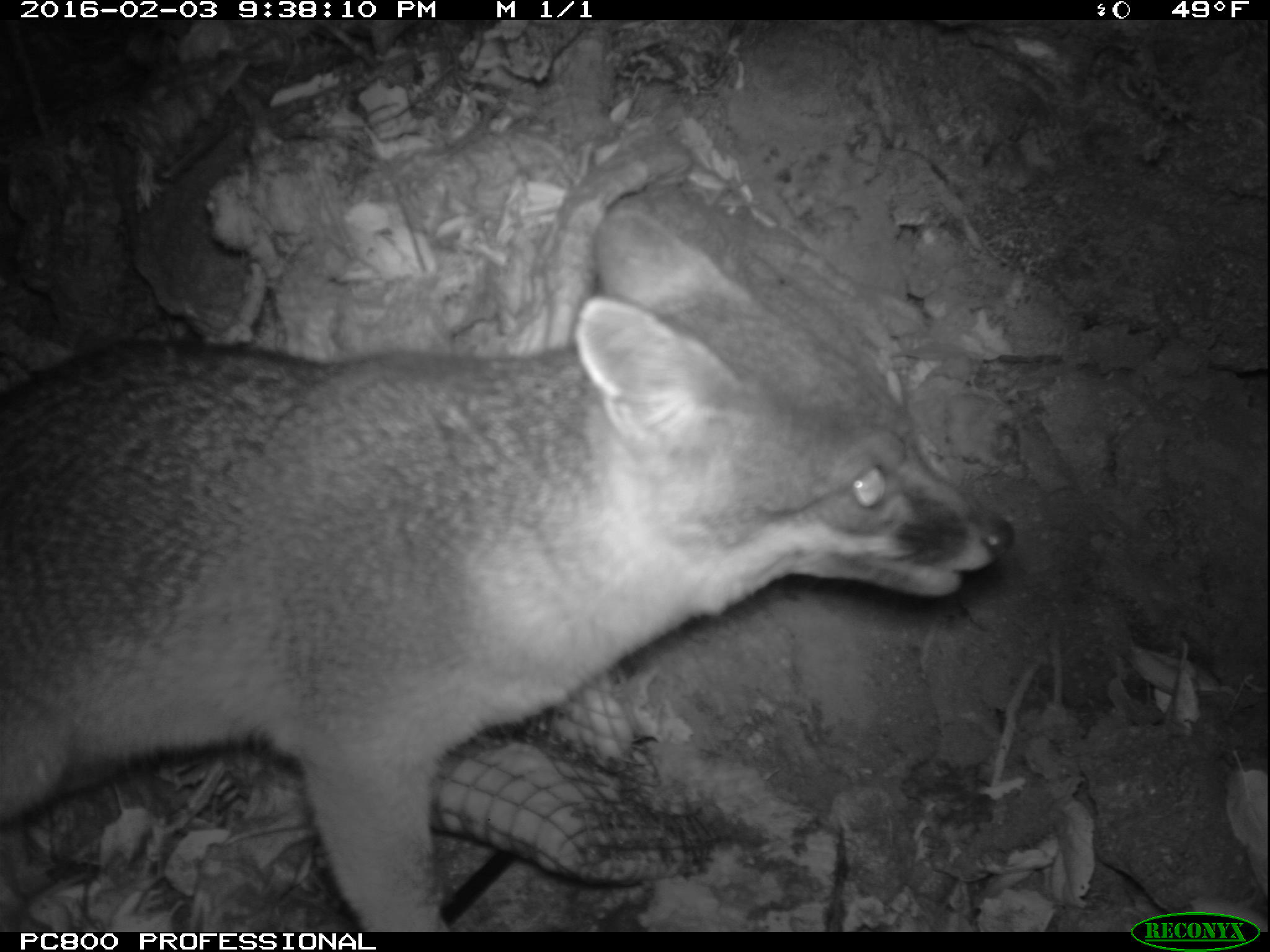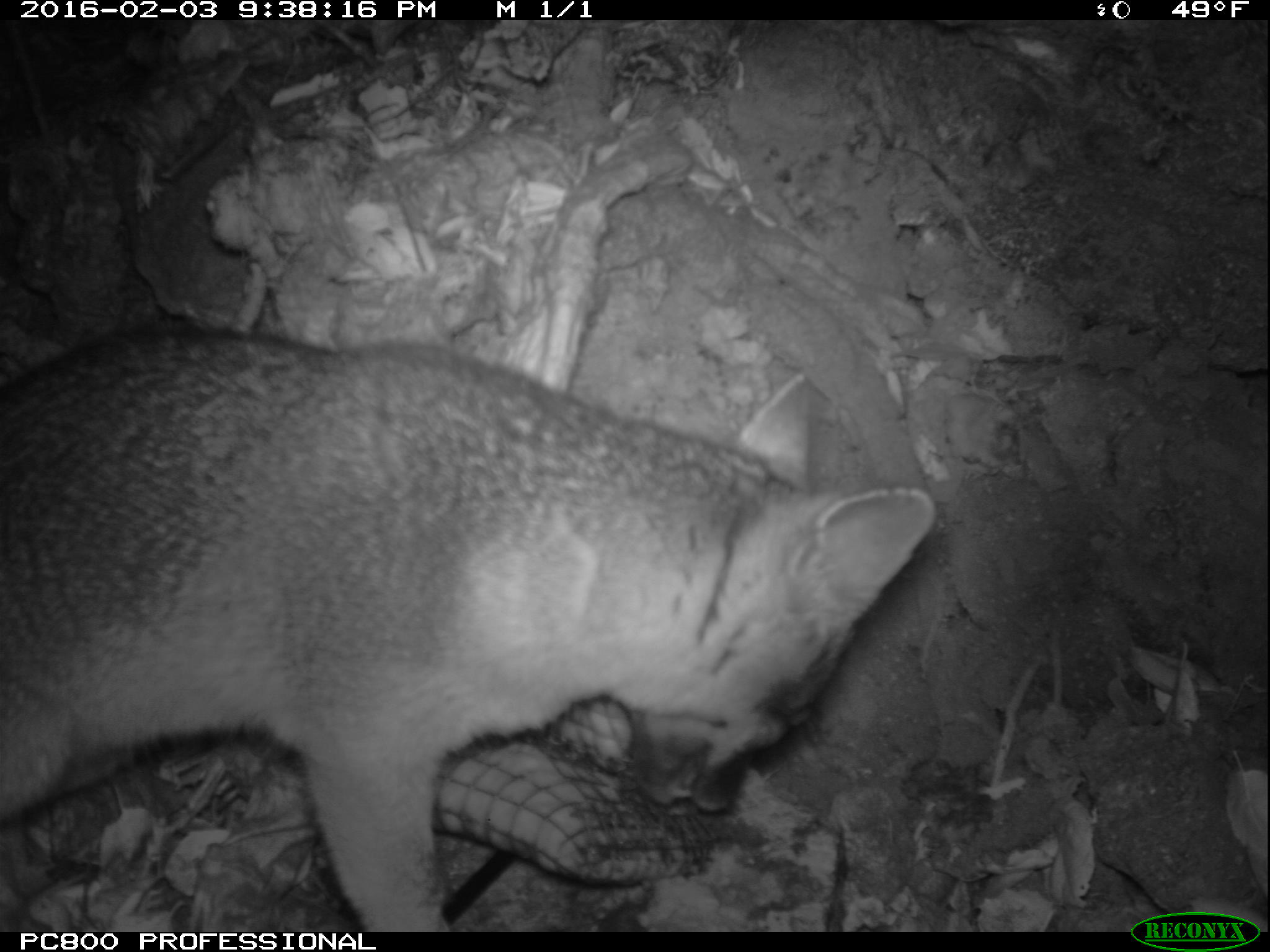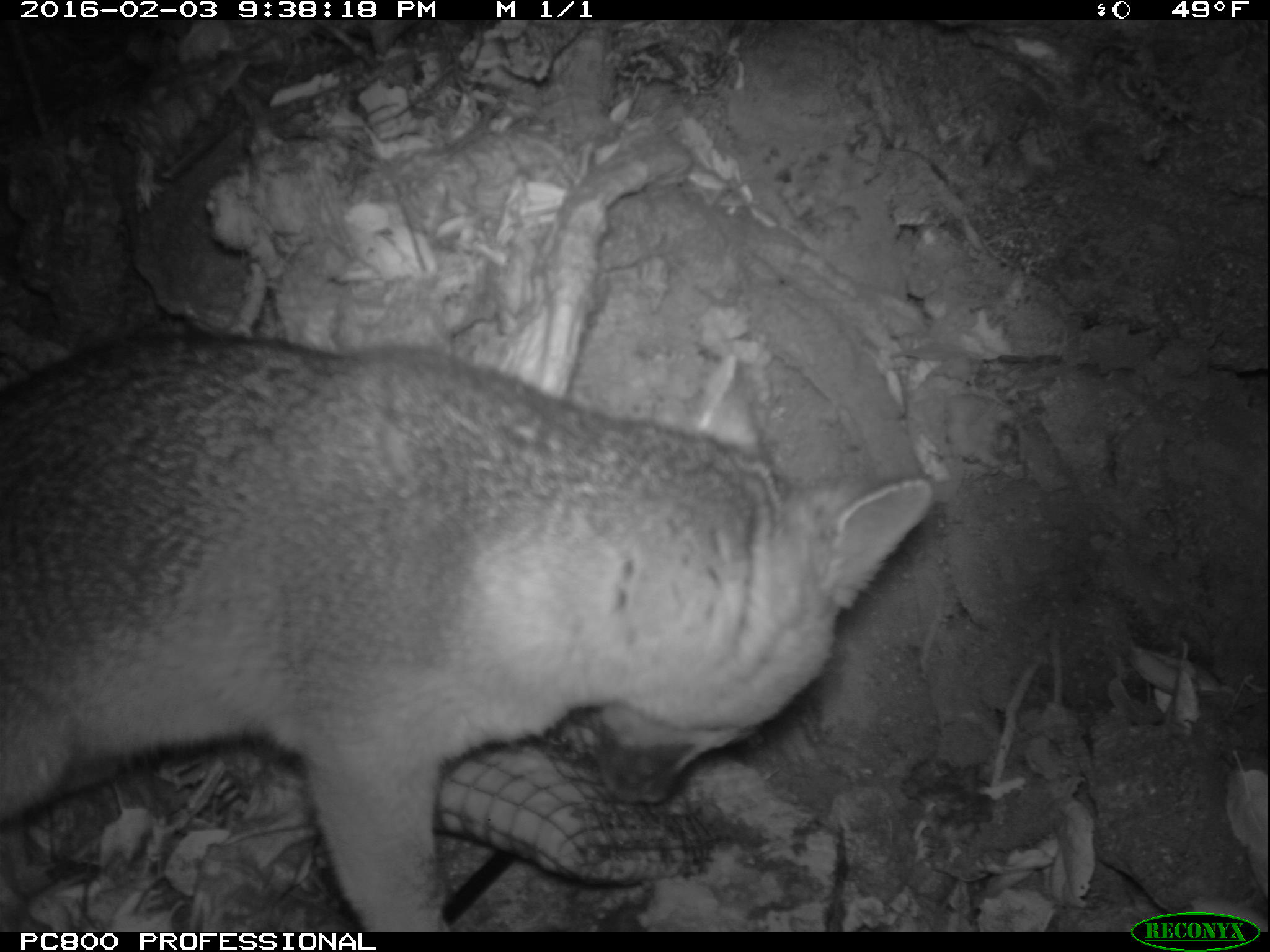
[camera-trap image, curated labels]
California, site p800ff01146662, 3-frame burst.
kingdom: Animalia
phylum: Chordata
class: Mammalia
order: Carnivora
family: Canidae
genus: Urocyon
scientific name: Urocyon littoralis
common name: island fox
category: fox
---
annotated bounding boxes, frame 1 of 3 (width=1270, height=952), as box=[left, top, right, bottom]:
fox: box=[0, 208, 1011, 932]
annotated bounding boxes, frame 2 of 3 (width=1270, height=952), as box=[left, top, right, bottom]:
fox: box=[0, 324, 934, 932]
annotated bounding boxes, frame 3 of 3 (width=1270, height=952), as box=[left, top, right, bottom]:
fox: box=[0, 330, 931, 931]